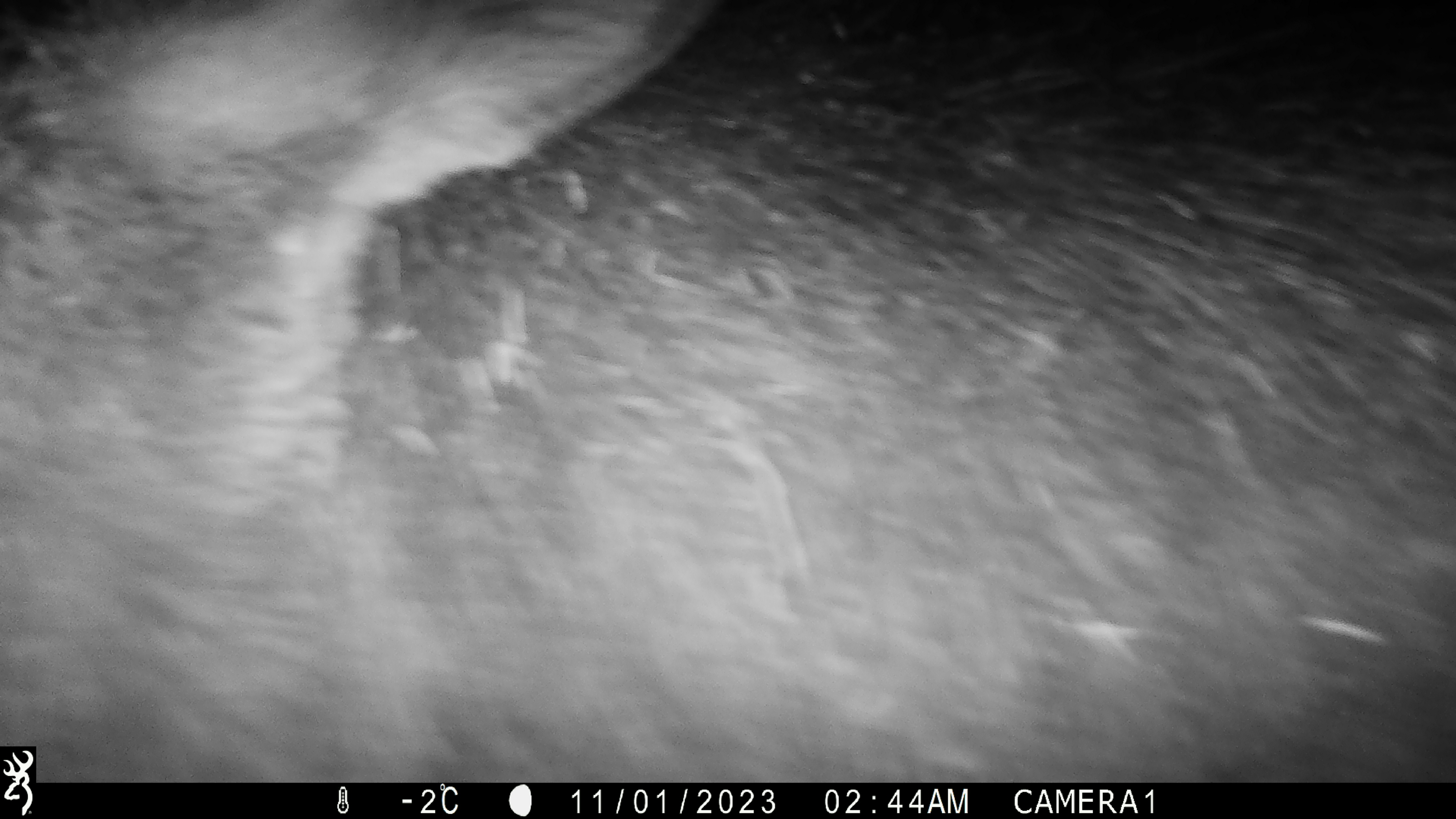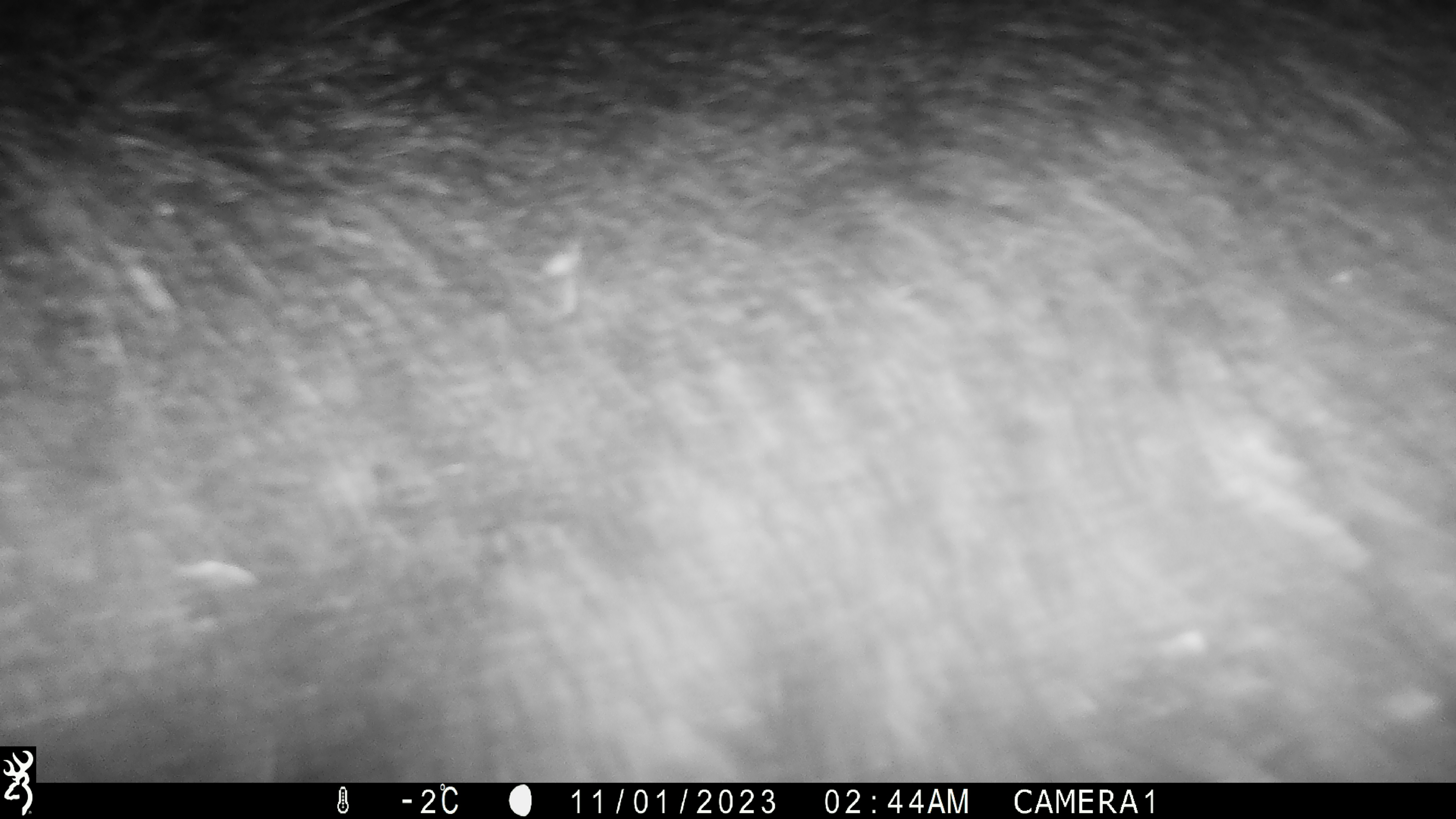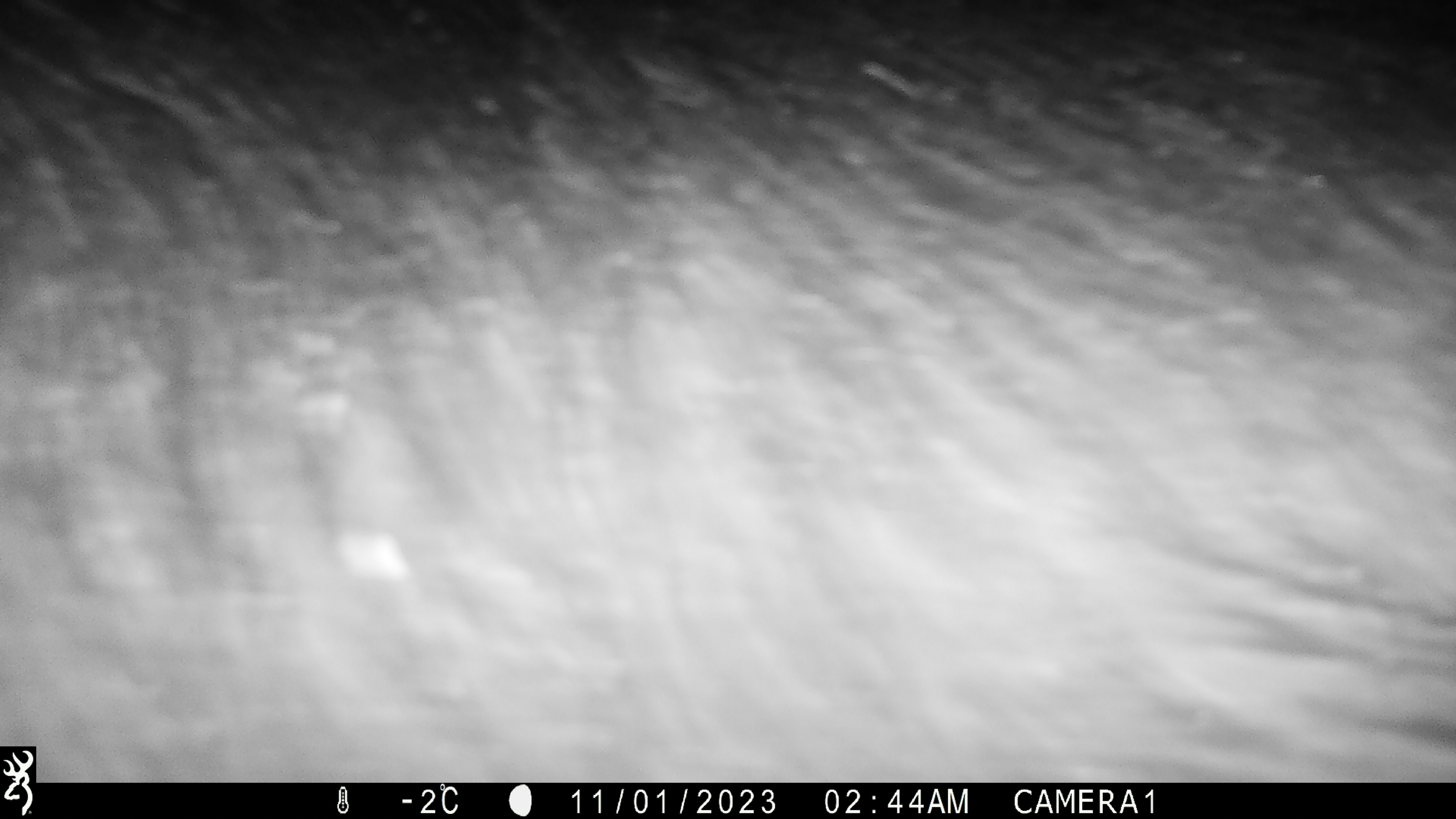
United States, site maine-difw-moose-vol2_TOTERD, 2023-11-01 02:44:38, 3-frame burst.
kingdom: Animalia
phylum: Chordata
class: Mammalia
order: Artiodactyla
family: Cervidae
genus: Alces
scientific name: Alces alces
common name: moose